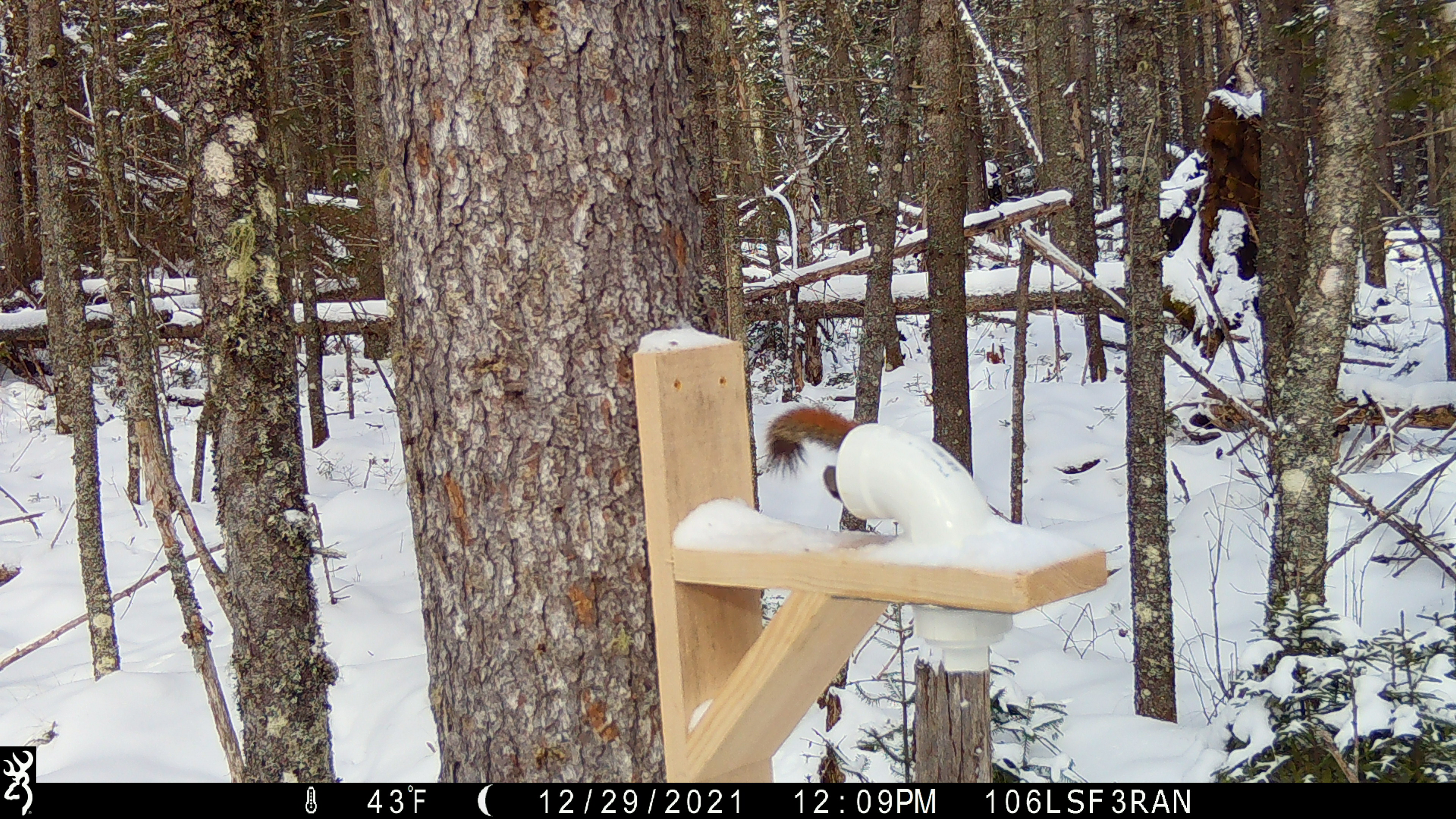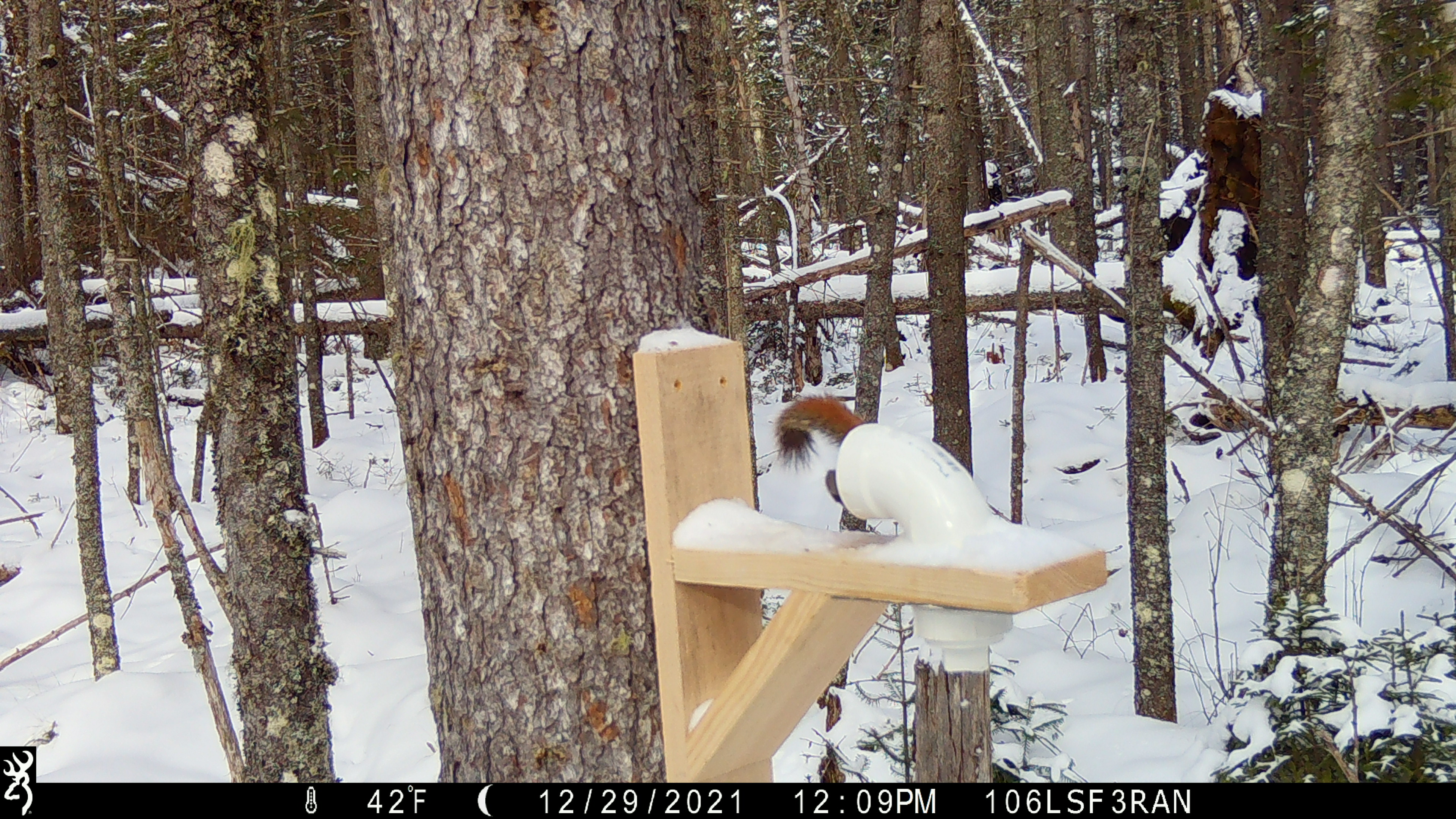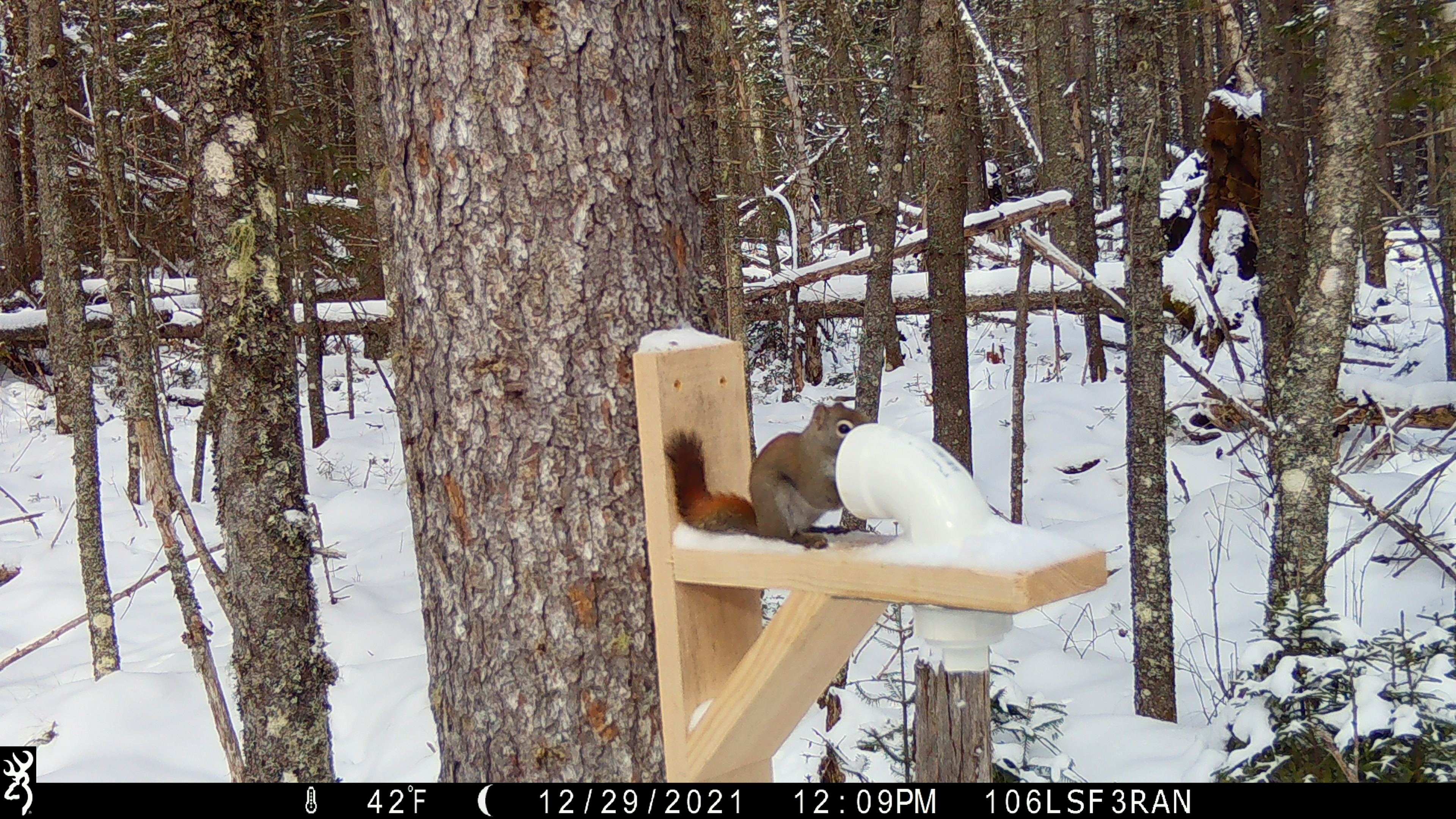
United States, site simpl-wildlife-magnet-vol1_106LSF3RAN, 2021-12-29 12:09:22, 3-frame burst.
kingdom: Animalia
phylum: Chordata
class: Mammalia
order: Rodentia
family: Sciuridae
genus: Tamiasciurus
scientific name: Tamiasciurus hudsonicus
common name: red squirrel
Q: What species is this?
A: Red squirrel (Tamiasciurus hudsonicus).